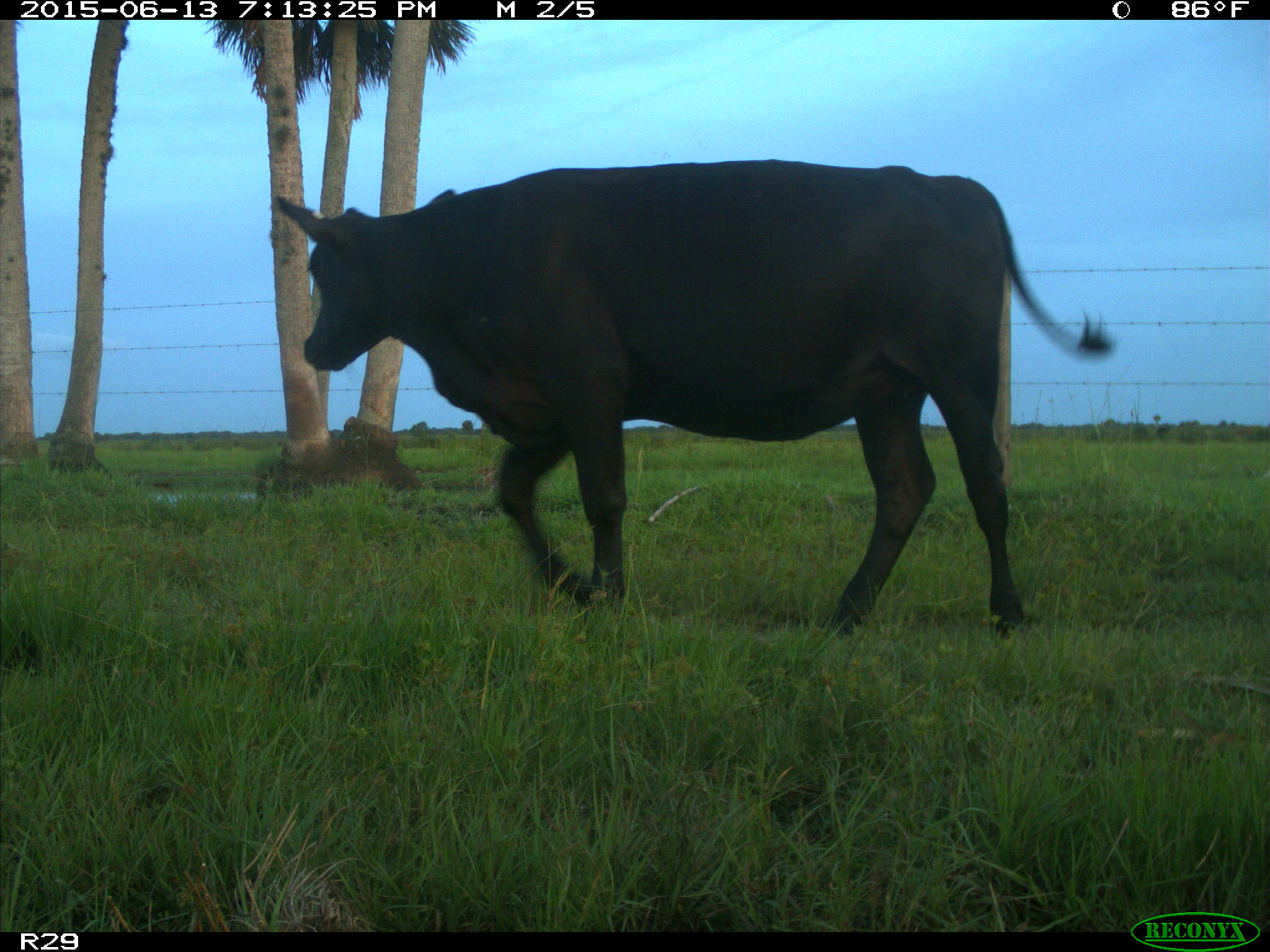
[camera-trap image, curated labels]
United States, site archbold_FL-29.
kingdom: Animalia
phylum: Chordata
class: Mammalia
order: Artiodactyla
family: Bovidae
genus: Bos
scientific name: Bos taurus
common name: domestic cow